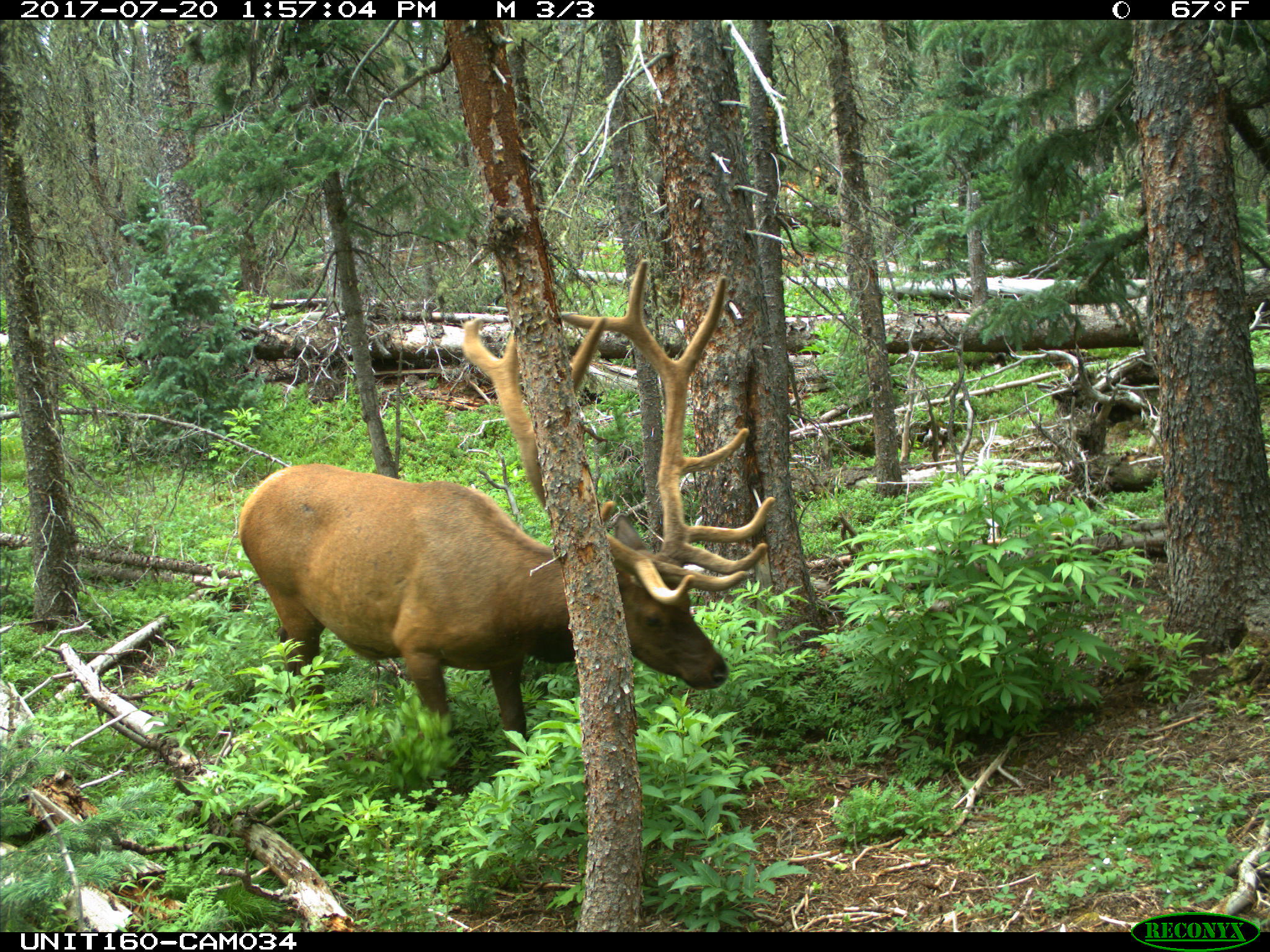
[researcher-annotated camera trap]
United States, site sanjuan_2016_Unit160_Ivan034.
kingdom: Animalia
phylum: Chordata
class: Mammalia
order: Artiodactyla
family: Cervidae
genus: Cervus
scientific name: Cervus elaphus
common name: red deer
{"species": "Cervus elaphus (red deer)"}